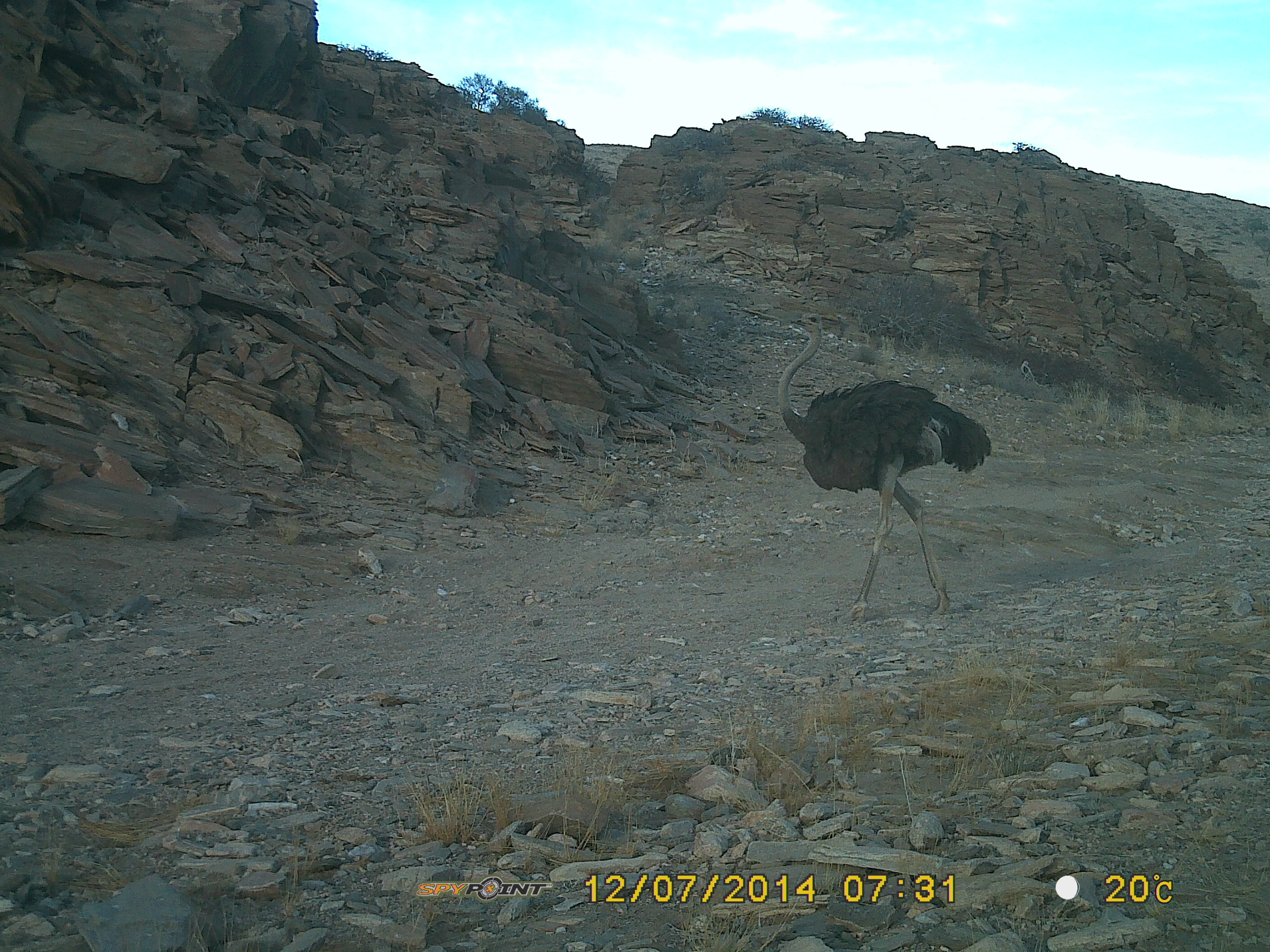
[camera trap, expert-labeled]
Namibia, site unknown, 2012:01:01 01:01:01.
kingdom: Animalia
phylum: Chordata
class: Aves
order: Struthioniformes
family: Struthionidae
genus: Struthio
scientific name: Struthio camelus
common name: common ostrich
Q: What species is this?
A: Struthio camelus (common ostrich).